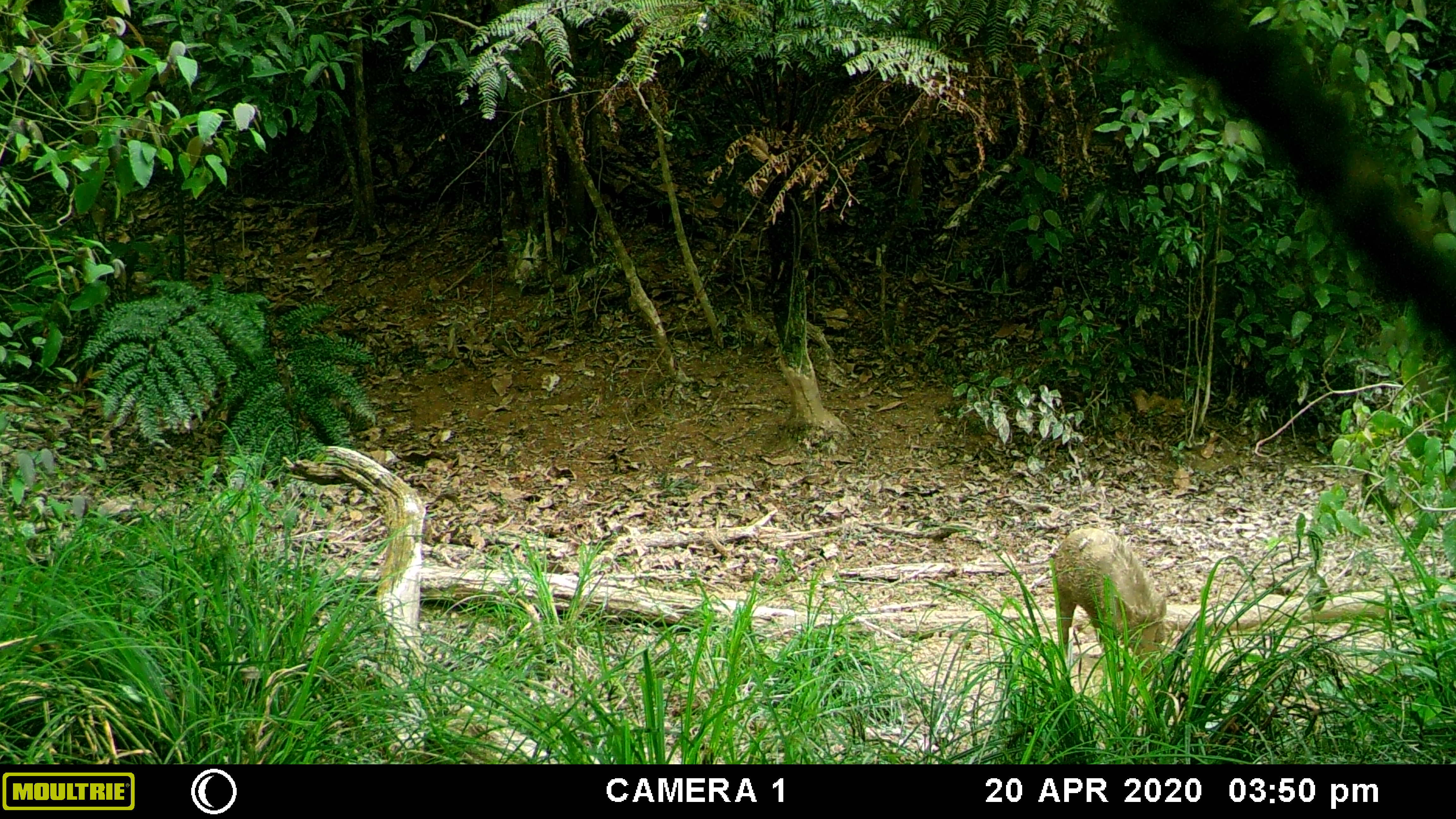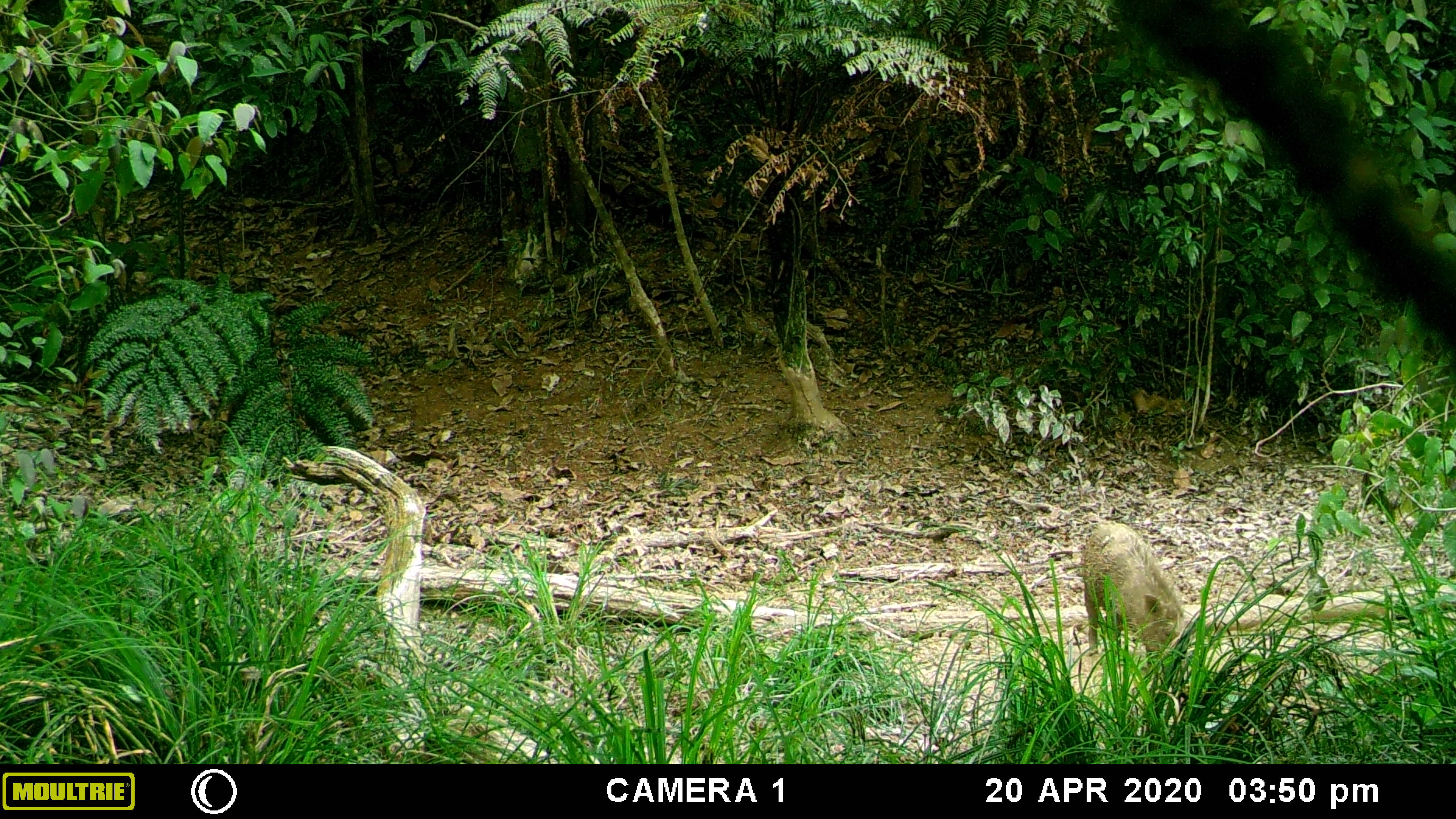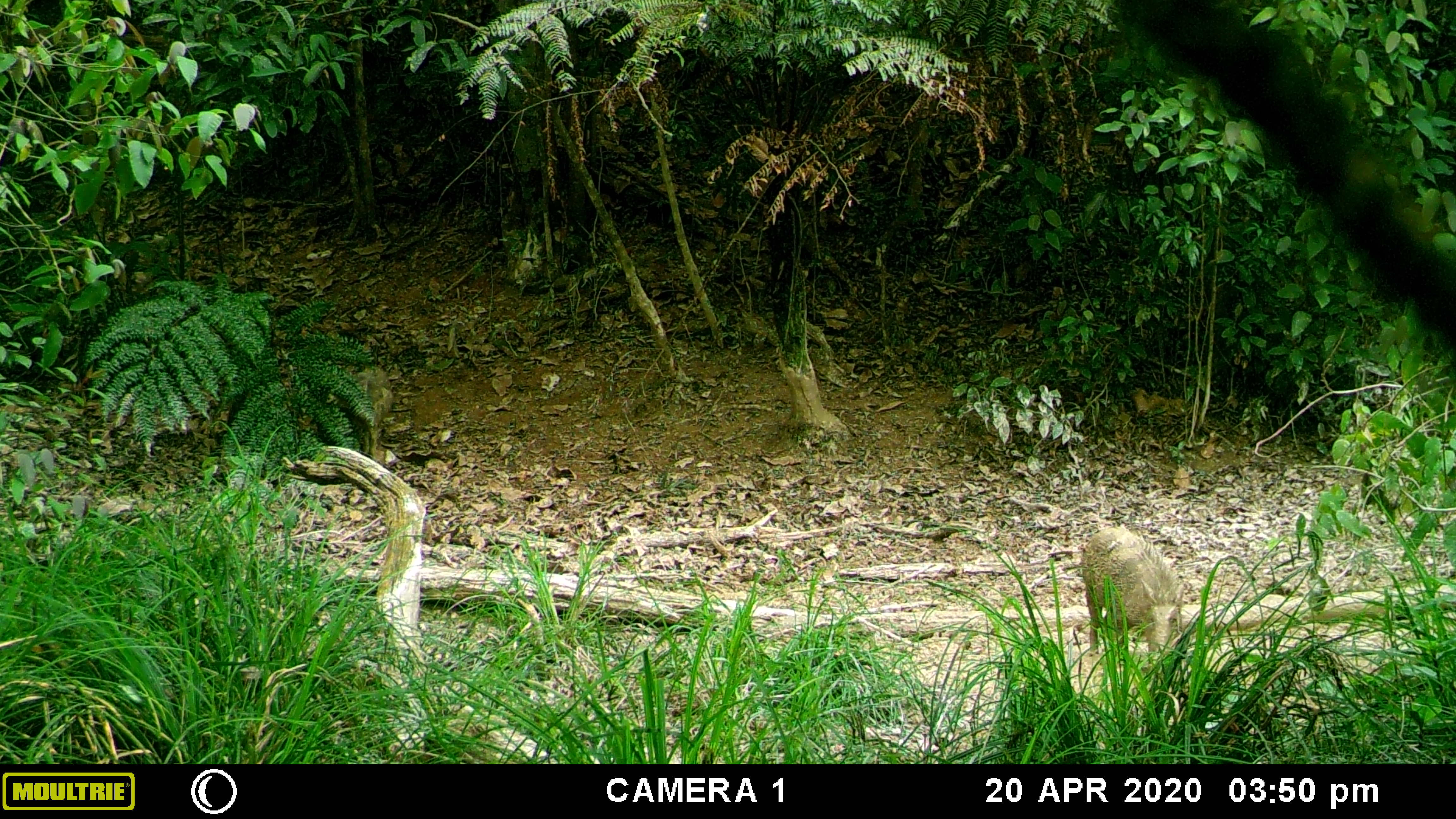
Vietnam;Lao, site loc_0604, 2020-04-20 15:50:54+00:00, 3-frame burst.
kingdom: Animalia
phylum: Chordata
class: Mammalia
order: Artiodactyla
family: Suidae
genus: Sus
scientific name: Sus scrofa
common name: eurasian wild pig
Eurasian wild pig (Sus scrofa). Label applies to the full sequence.